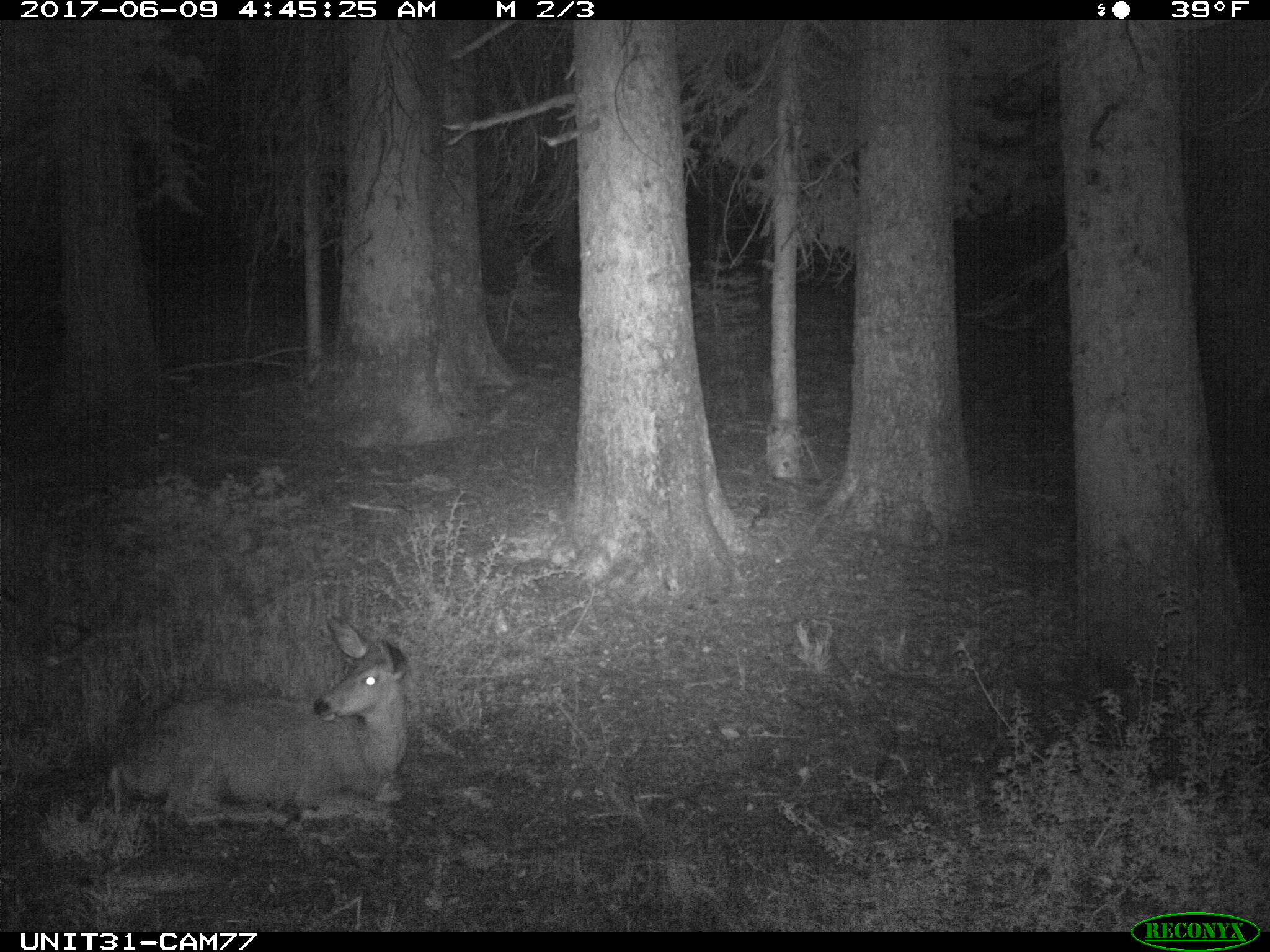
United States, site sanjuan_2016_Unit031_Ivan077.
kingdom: Animalia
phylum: Chordata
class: Mammalia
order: Artiodactyla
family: Cervidae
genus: Odocoileus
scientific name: Odocoileus hemionus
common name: mule deer